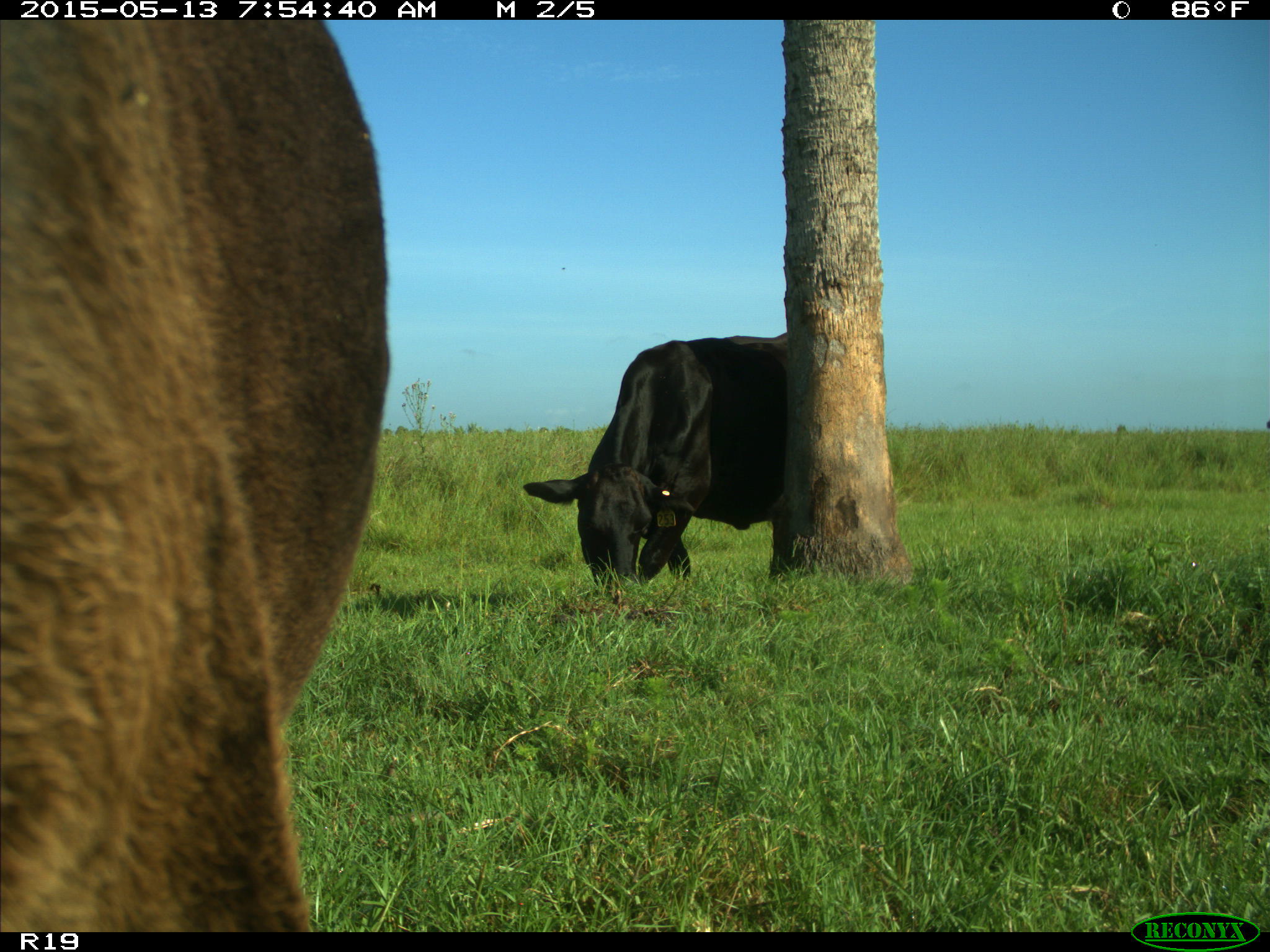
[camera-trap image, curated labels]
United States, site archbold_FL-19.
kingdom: Animalia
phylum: Chordata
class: Mammalia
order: Artiodactyla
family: Bovidae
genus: Bos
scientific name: Bos taurus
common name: domestic cow